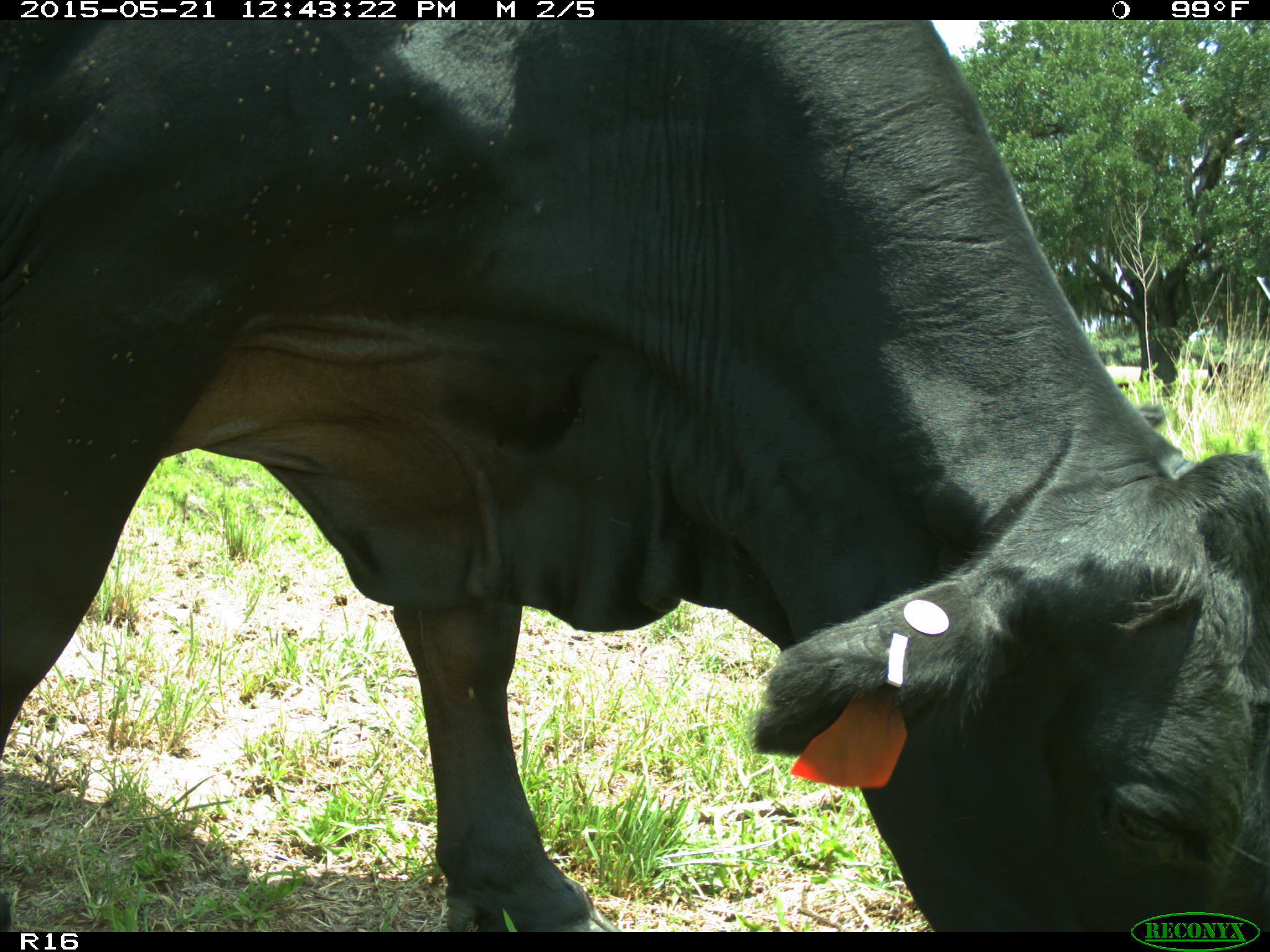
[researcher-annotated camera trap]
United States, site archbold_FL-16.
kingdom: Animalia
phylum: Chordata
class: Mammalia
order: Artiodactyla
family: Bovidae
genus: Bos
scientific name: Bos taurus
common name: domestic cow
Bos taurus (domestic cow).